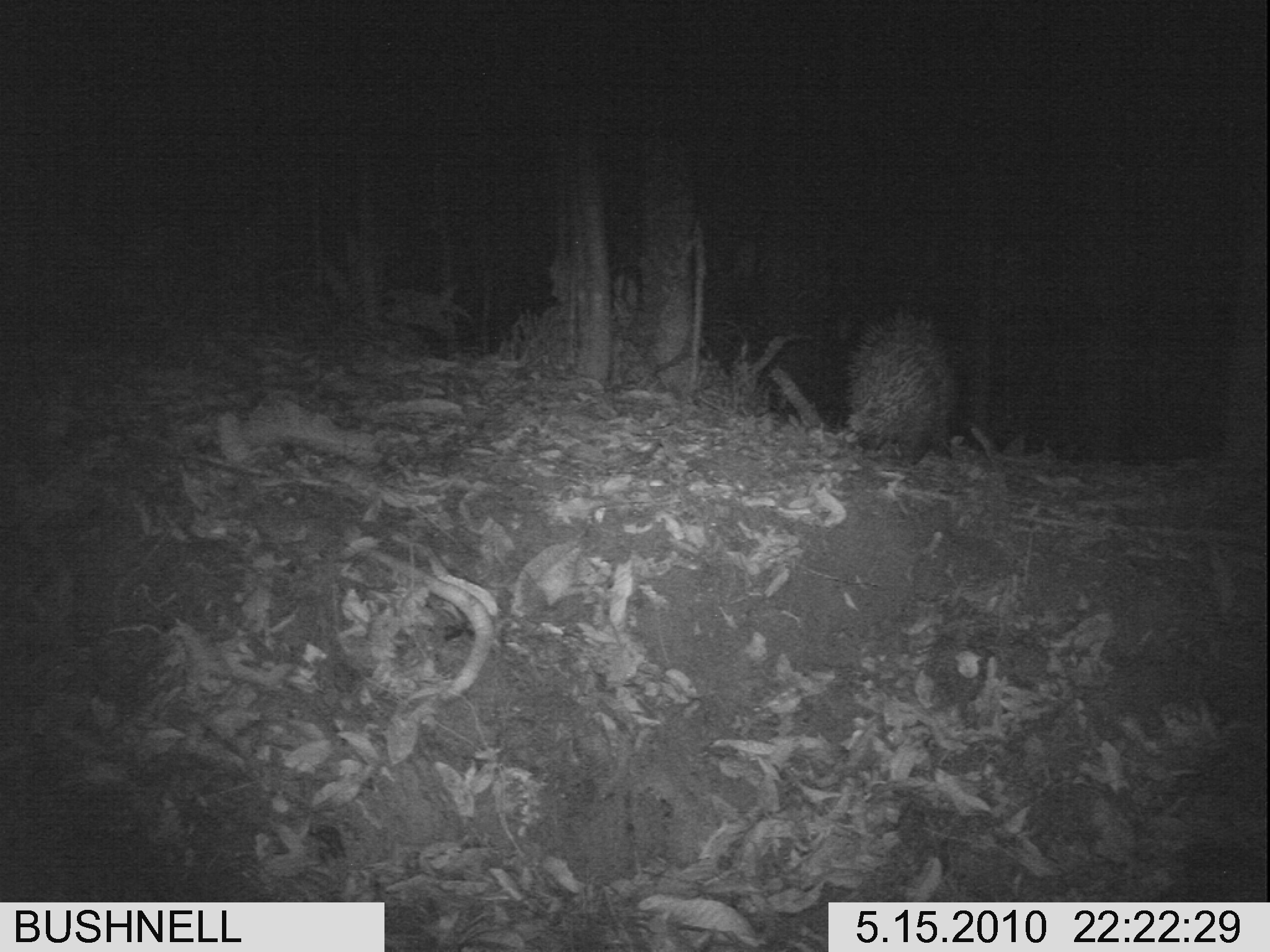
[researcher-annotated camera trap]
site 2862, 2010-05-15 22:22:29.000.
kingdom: Animalia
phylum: Chordata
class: Mammalia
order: Rodentia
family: Hystricidae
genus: Hystrix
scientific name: Hystrix brachyura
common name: east asian porcupine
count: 1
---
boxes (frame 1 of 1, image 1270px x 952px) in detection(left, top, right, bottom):
hystrix brachyura: detection(841, 308, 957, 465)